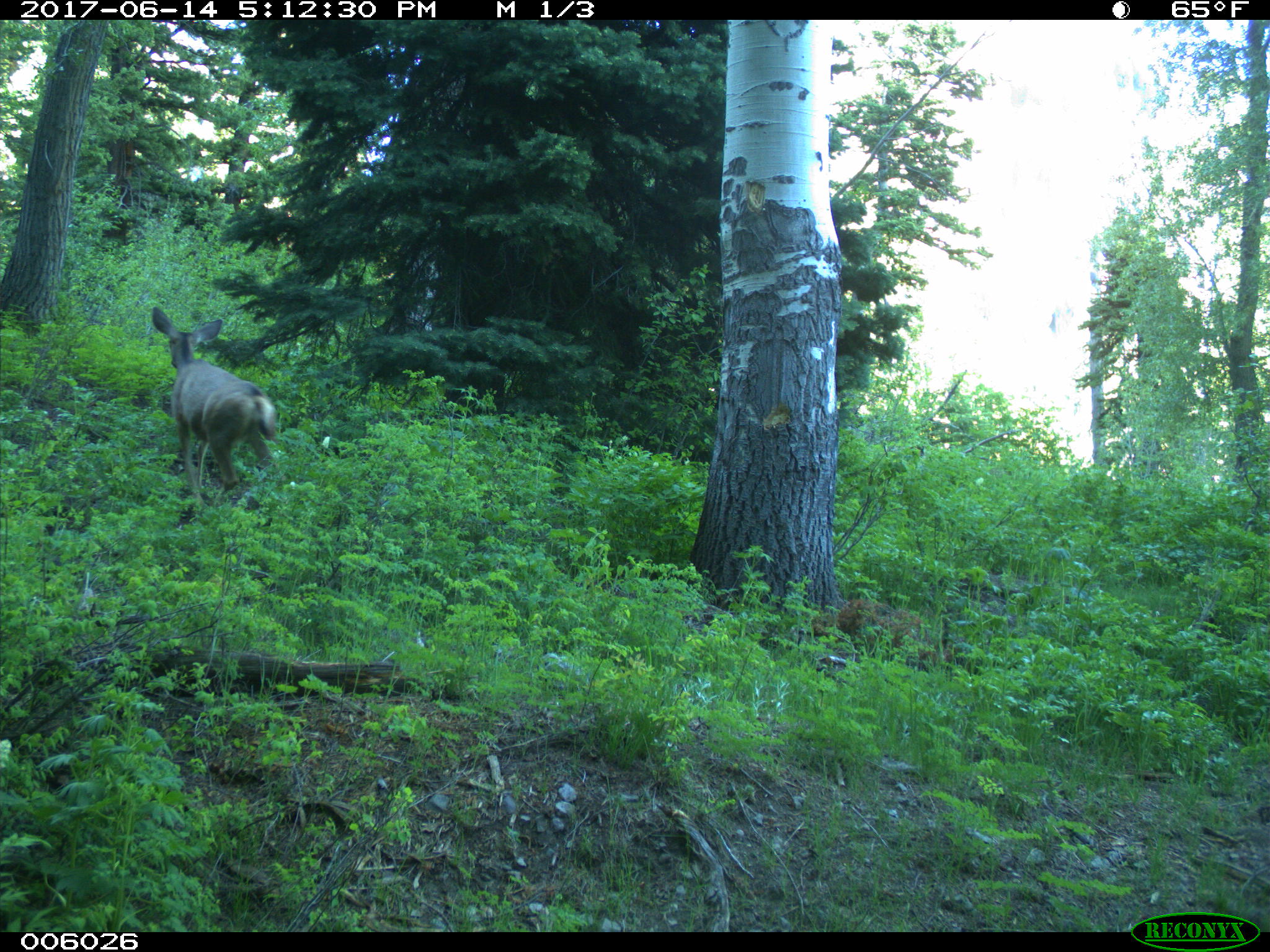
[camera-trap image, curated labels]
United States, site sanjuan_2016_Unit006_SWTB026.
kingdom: Animalia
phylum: Chordata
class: Mammalia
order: Artiodactyla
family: Cervidae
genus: Odocoileus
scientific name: Odocoileus hemionus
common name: mule deer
Odocoileus hemionus (mule deer).